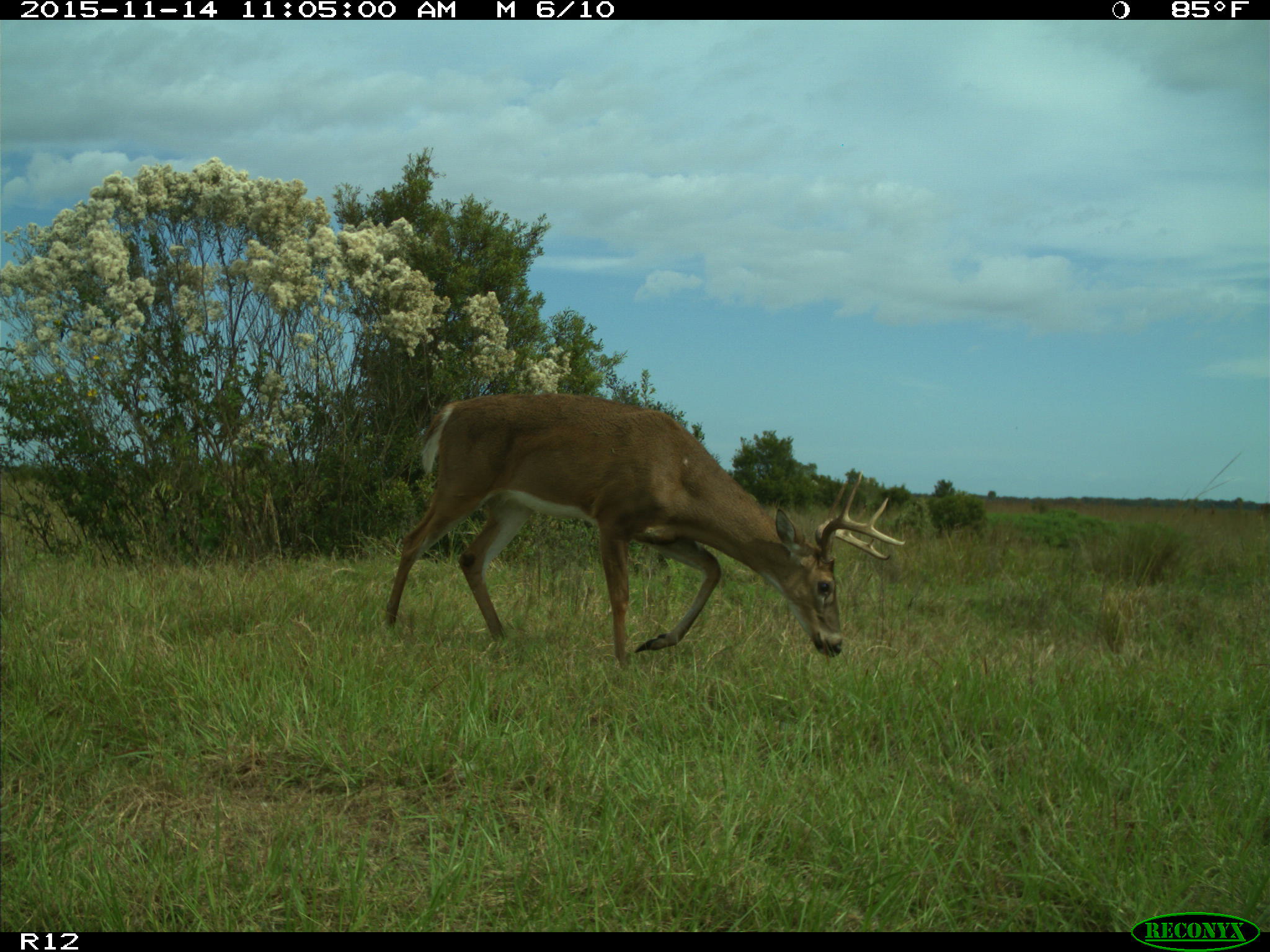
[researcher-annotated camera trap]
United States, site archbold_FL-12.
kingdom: Animalia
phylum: Chordata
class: Mammalia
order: Artiodactyla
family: Cervidae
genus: Odocoileus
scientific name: Odocoileus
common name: deer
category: unidentified deer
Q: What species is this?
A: Unidentified deer (deer) (Odocoileus).